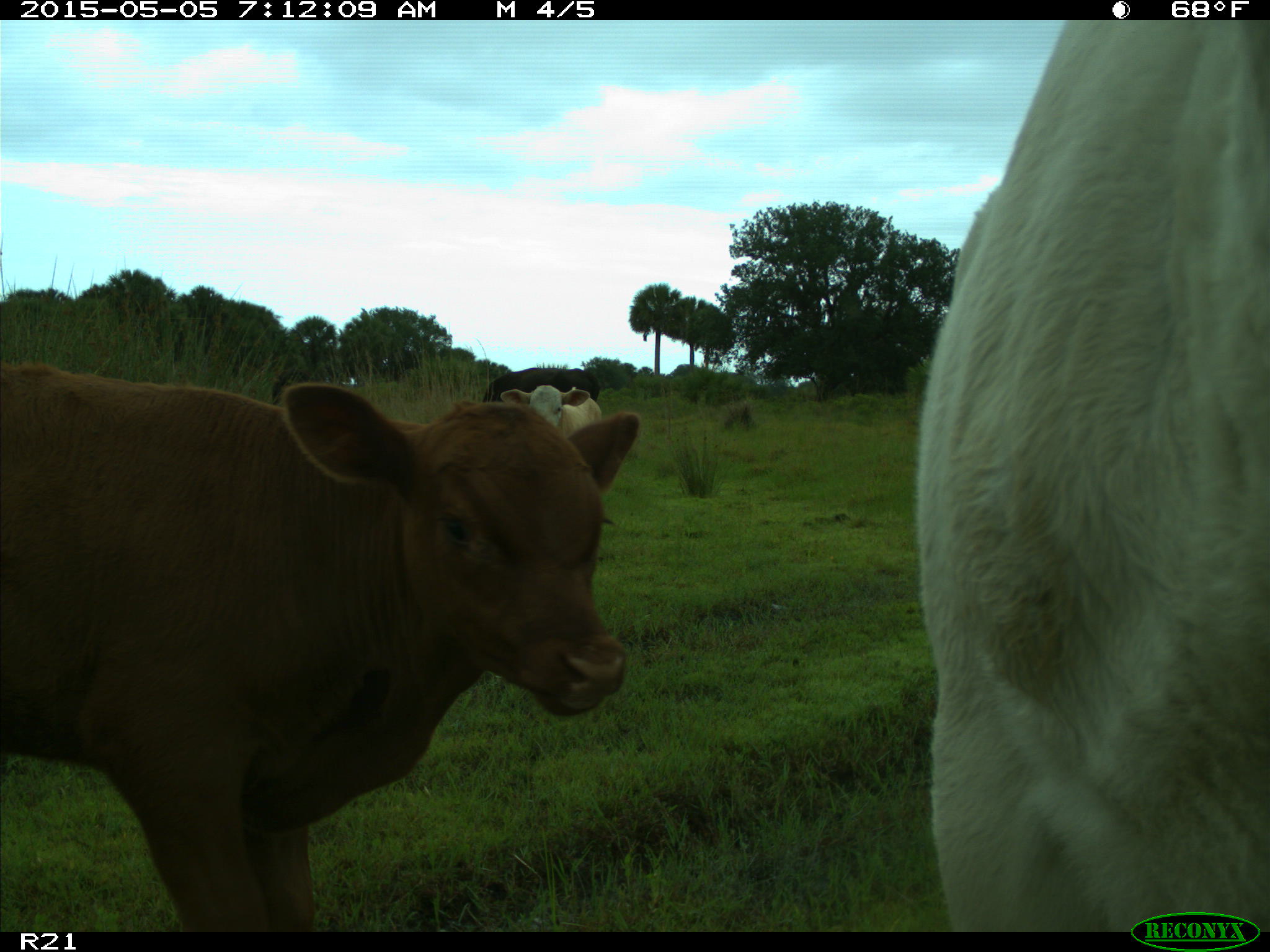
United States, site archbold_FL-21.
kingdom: Animalia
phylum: Chordata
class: Mammalia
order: Artiodactyla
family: Bovidae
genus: Bos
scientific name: Bos taurus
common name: domestic cow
Bos taurus (domestic cow).